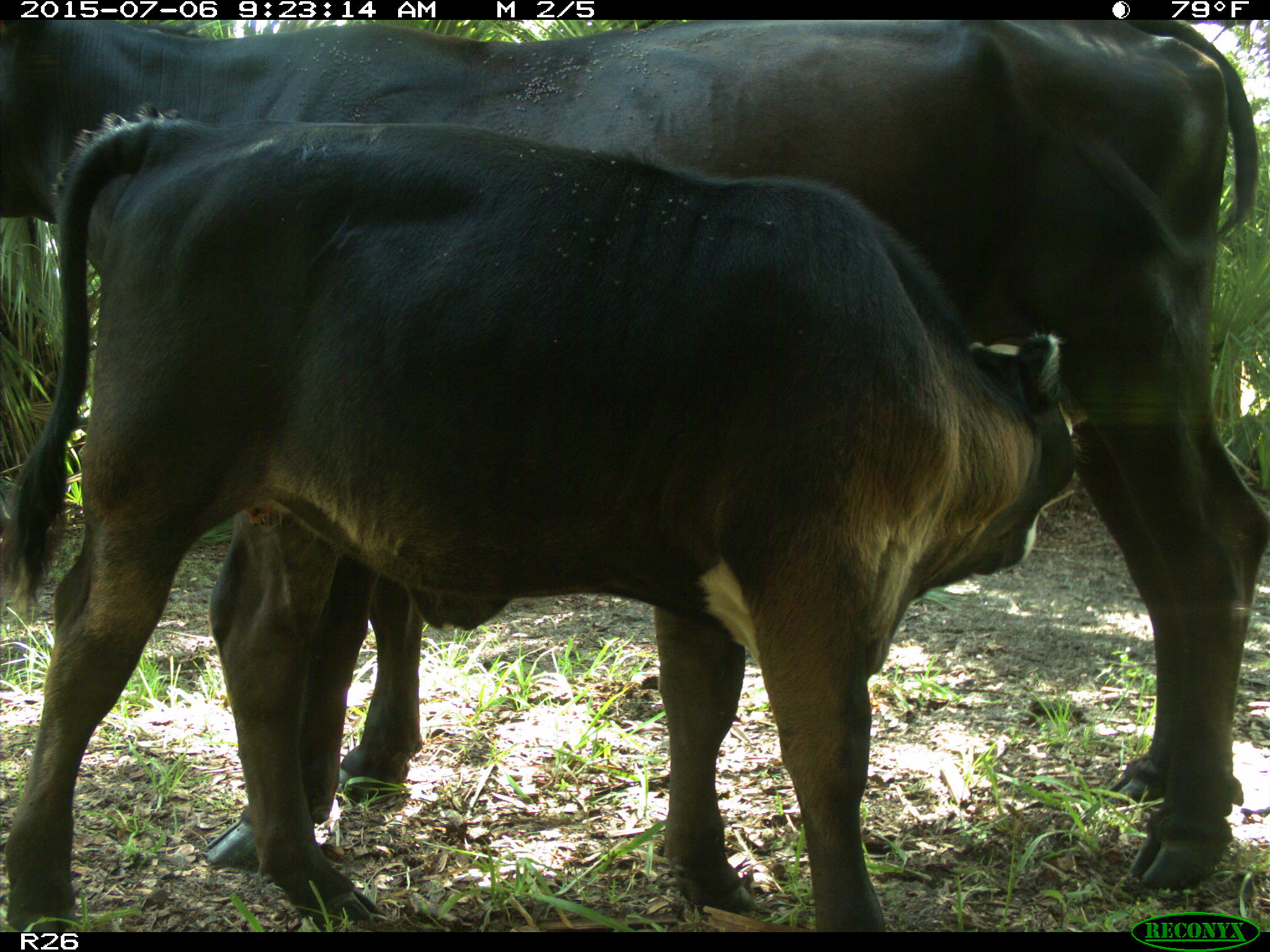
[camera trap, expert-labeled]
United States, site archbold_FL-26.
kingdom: Animalia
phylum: Chordata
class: Mammalia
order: Artiodactyla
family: Bovidae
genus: Bos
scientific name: Bos taurus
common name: domestic cow